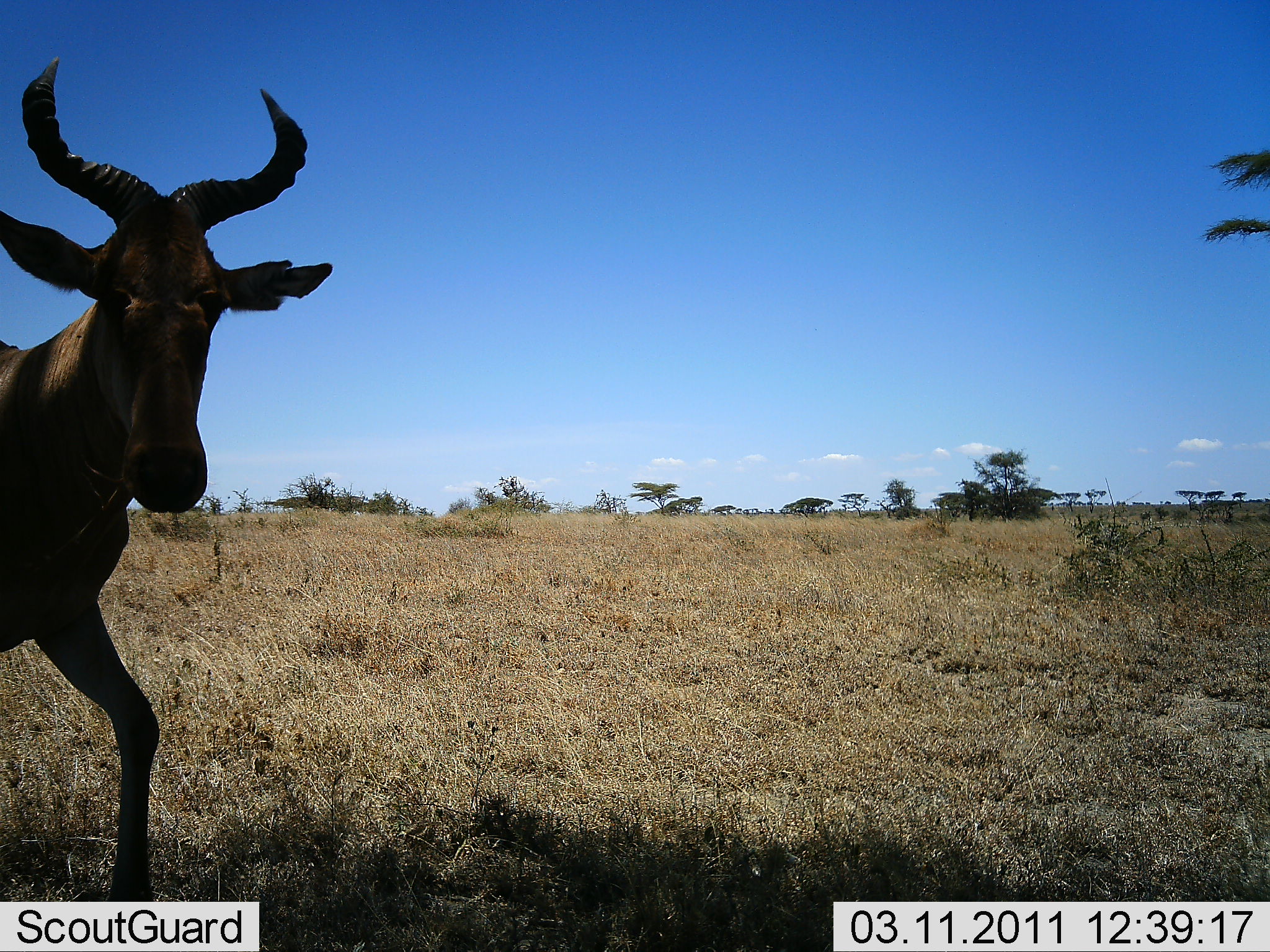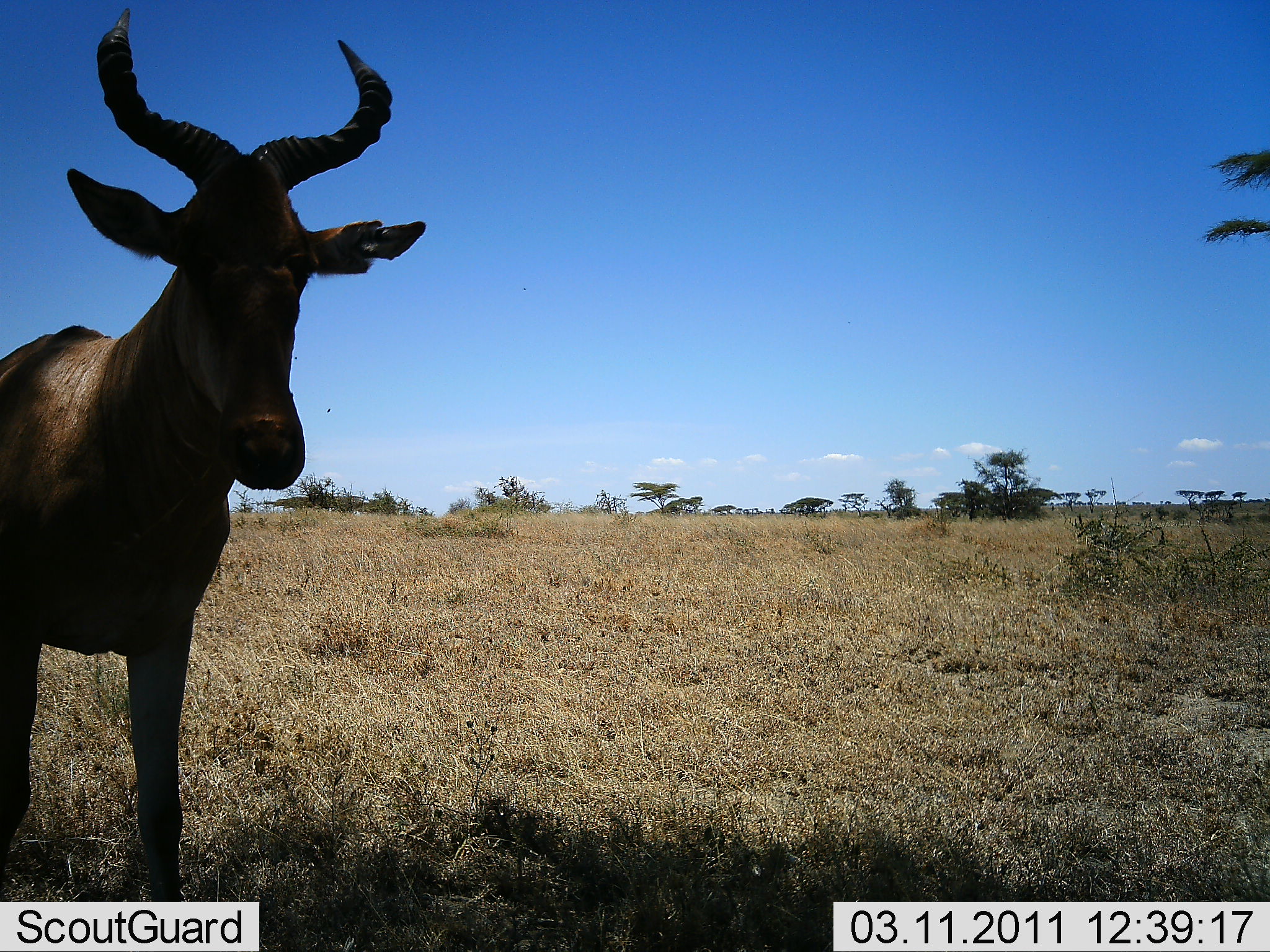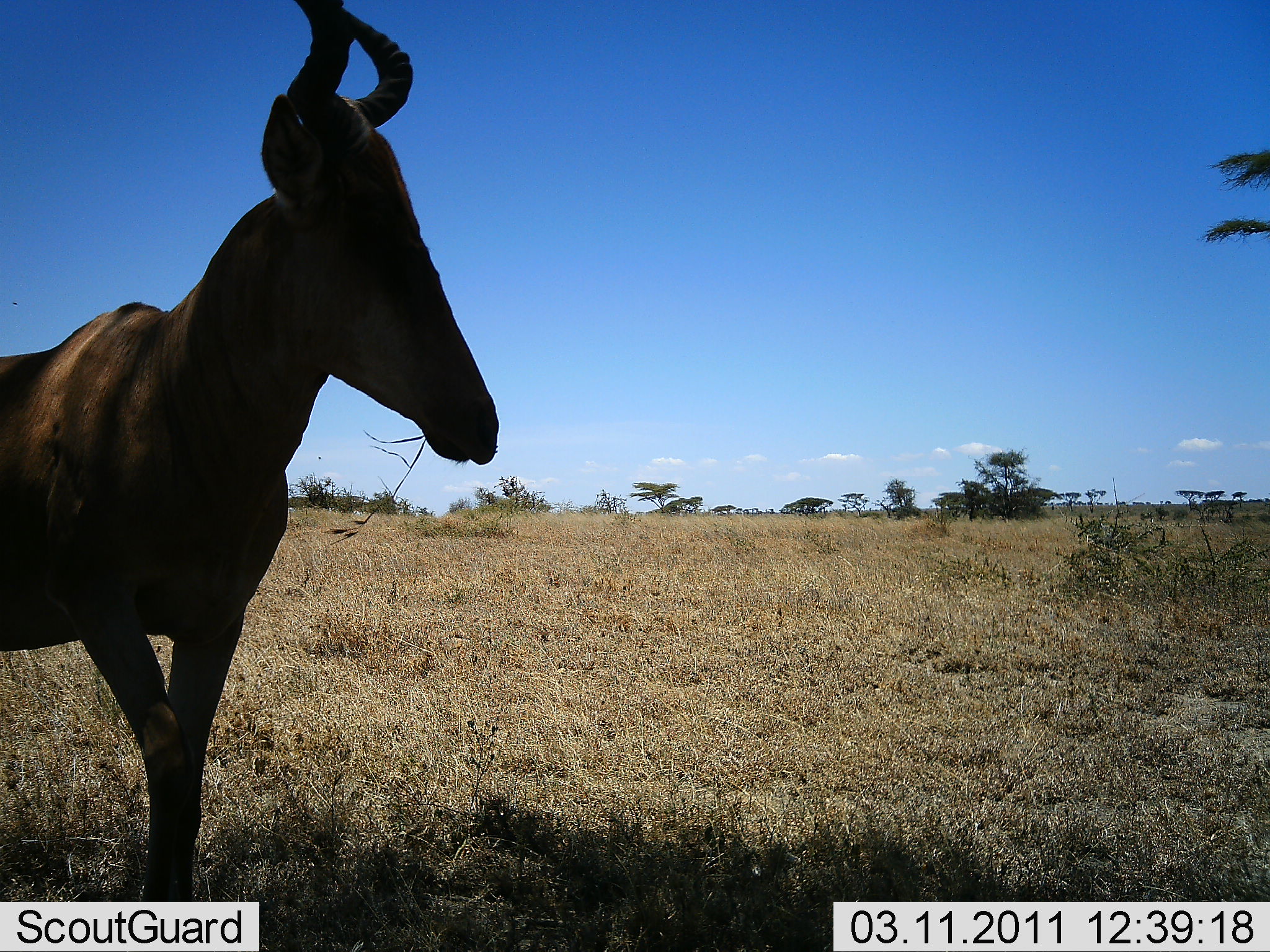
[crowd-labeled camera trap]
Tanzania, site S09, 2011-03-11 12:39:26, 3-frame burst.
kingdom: Animalia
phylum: Chordata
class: Mammalia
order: Artiodactyla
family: Bovidae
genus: Alcelaphus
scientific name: Alcelaphus buselaphus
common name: hartebeest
Hartebeest (Alcelaphus buselaphus), count 1. Behavior (volunteer vote fractions): standing 10%, resting 0%, moving 90%, interacting 0%. Young present (vote fraction): 0%. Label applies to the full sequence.